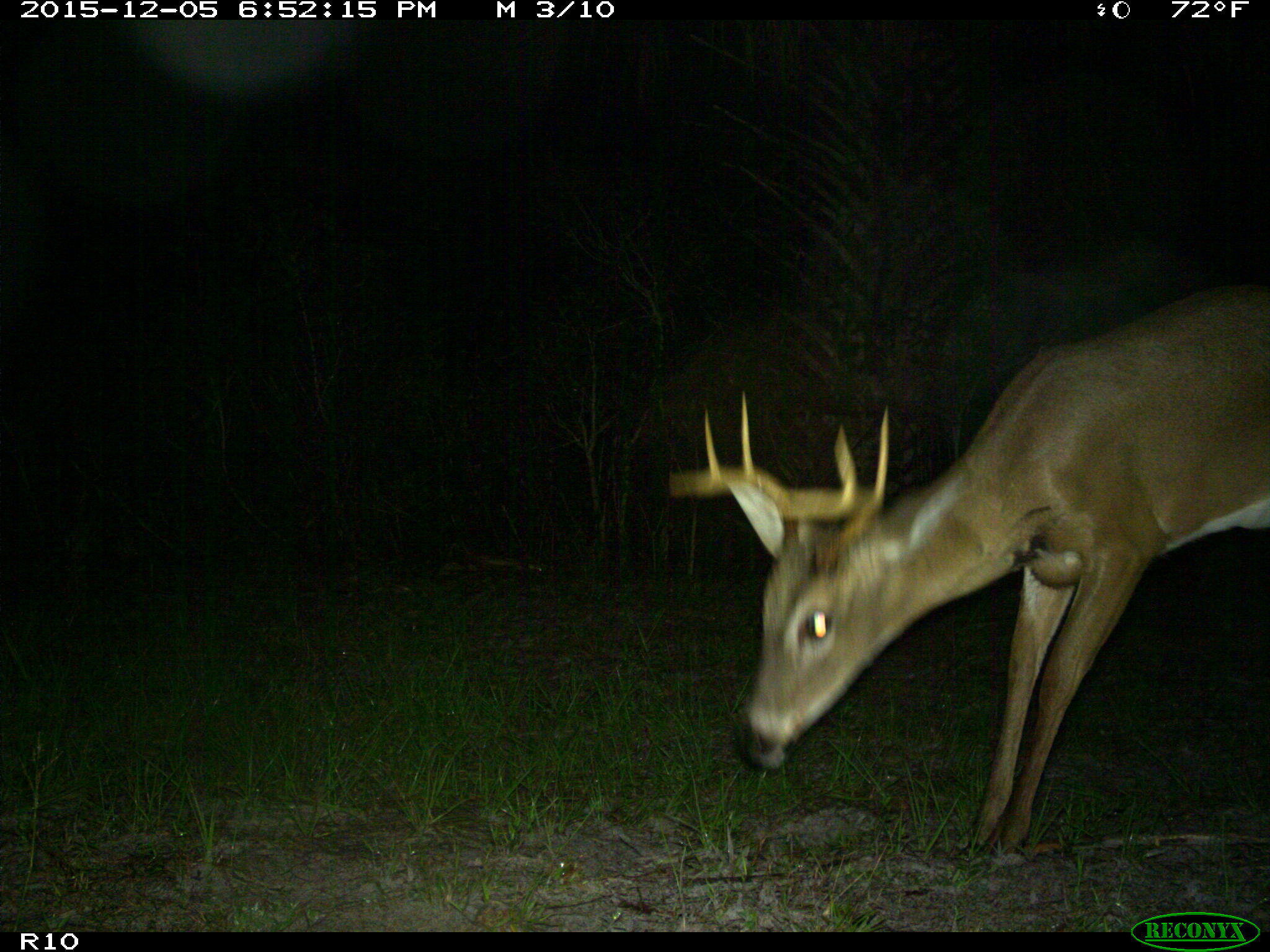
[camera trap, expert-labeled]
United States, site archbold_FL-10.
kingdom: Animalia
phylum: Chordata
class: Mammalia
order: Artiodactyla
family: Cervidae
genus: Odocoileus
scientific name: Odocoileus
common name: deer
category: unidentified deer